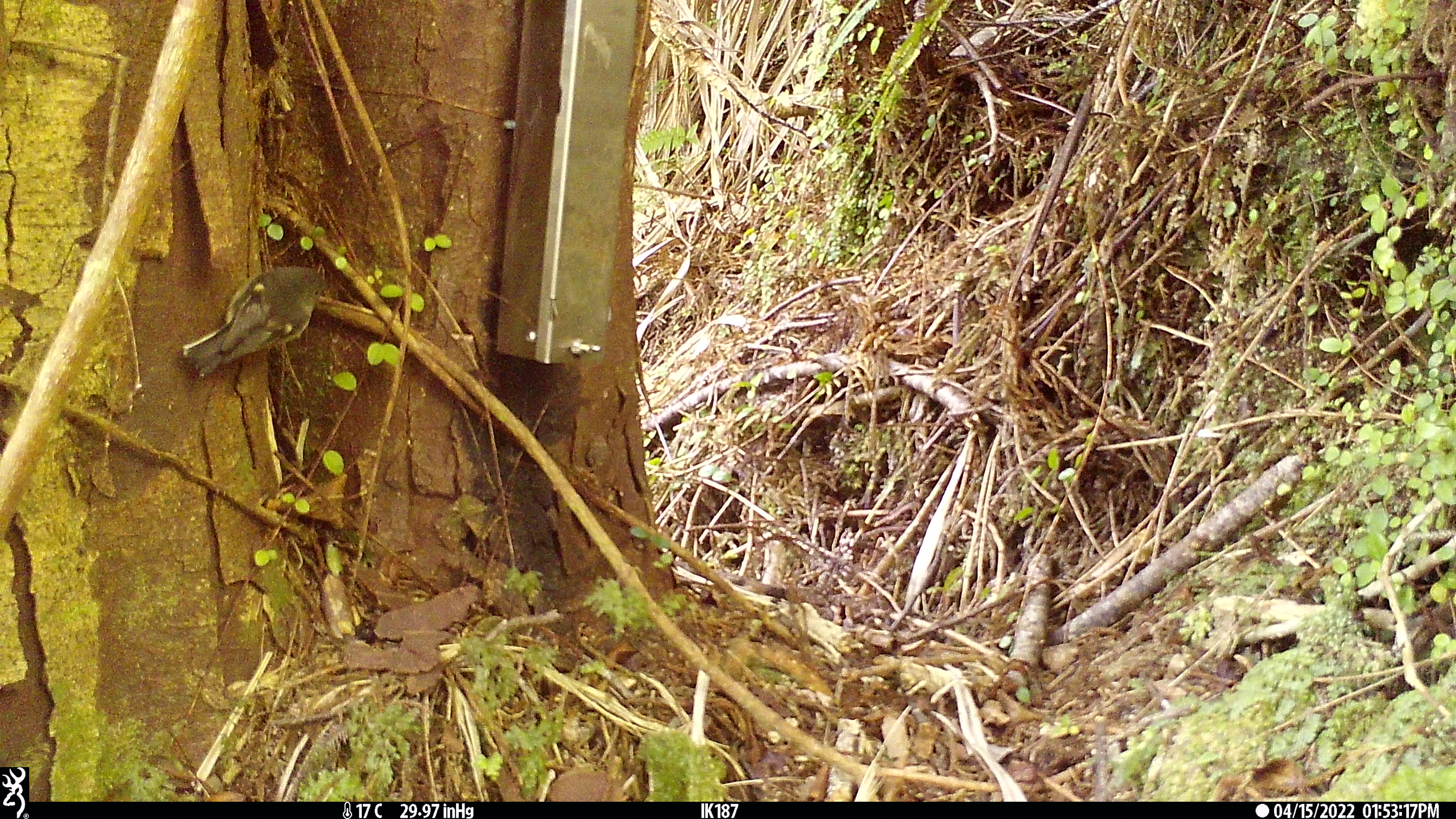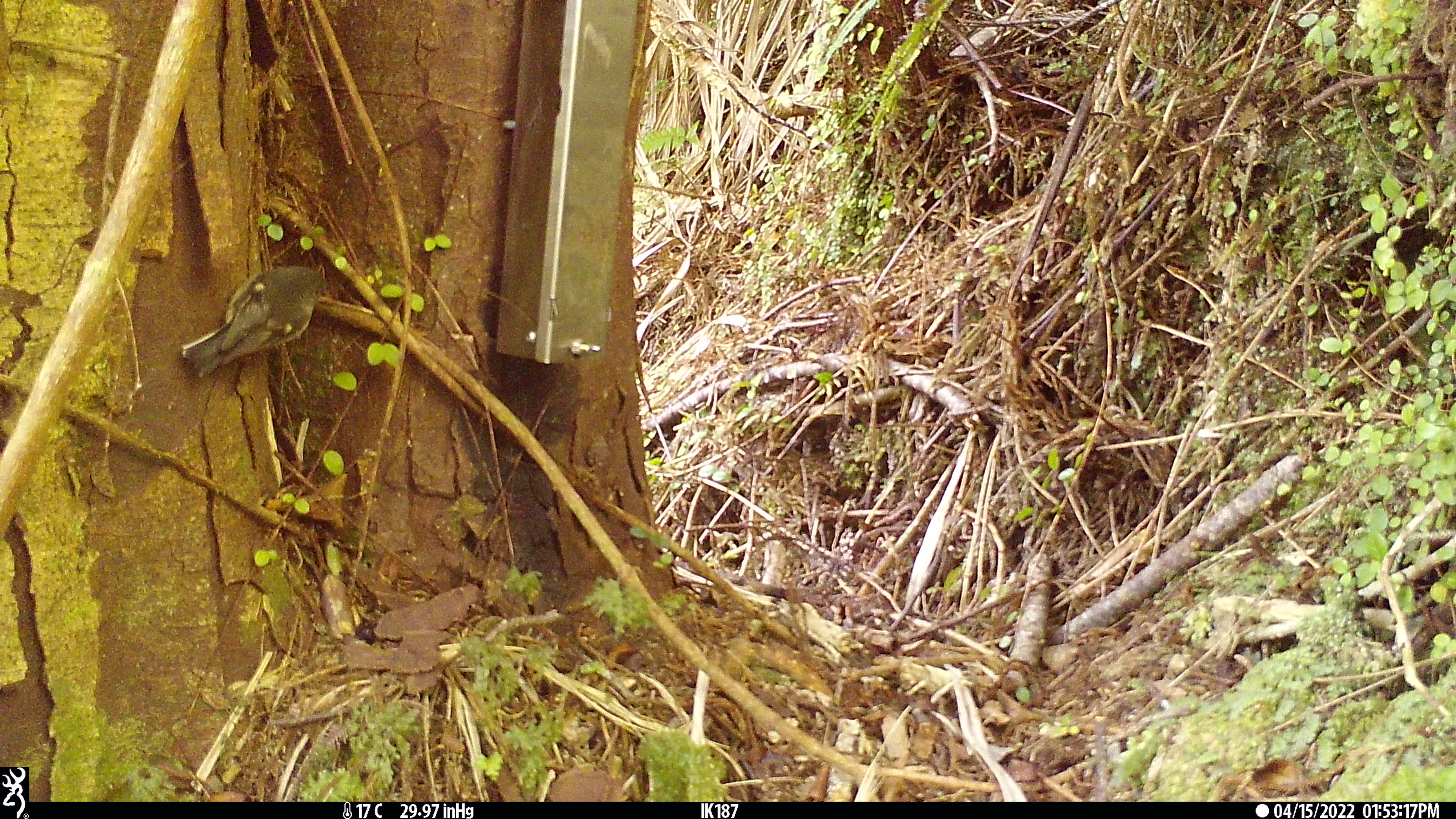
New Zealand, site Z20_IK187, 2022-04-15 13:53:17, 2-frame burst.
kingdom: Animalia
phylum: Chordata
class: Aves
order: Passeriformes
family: Petroicidae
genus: Petroica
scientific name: Petroica macrocephala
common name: tomtit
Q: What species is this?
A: Tomtit (Petroica macrocephala).